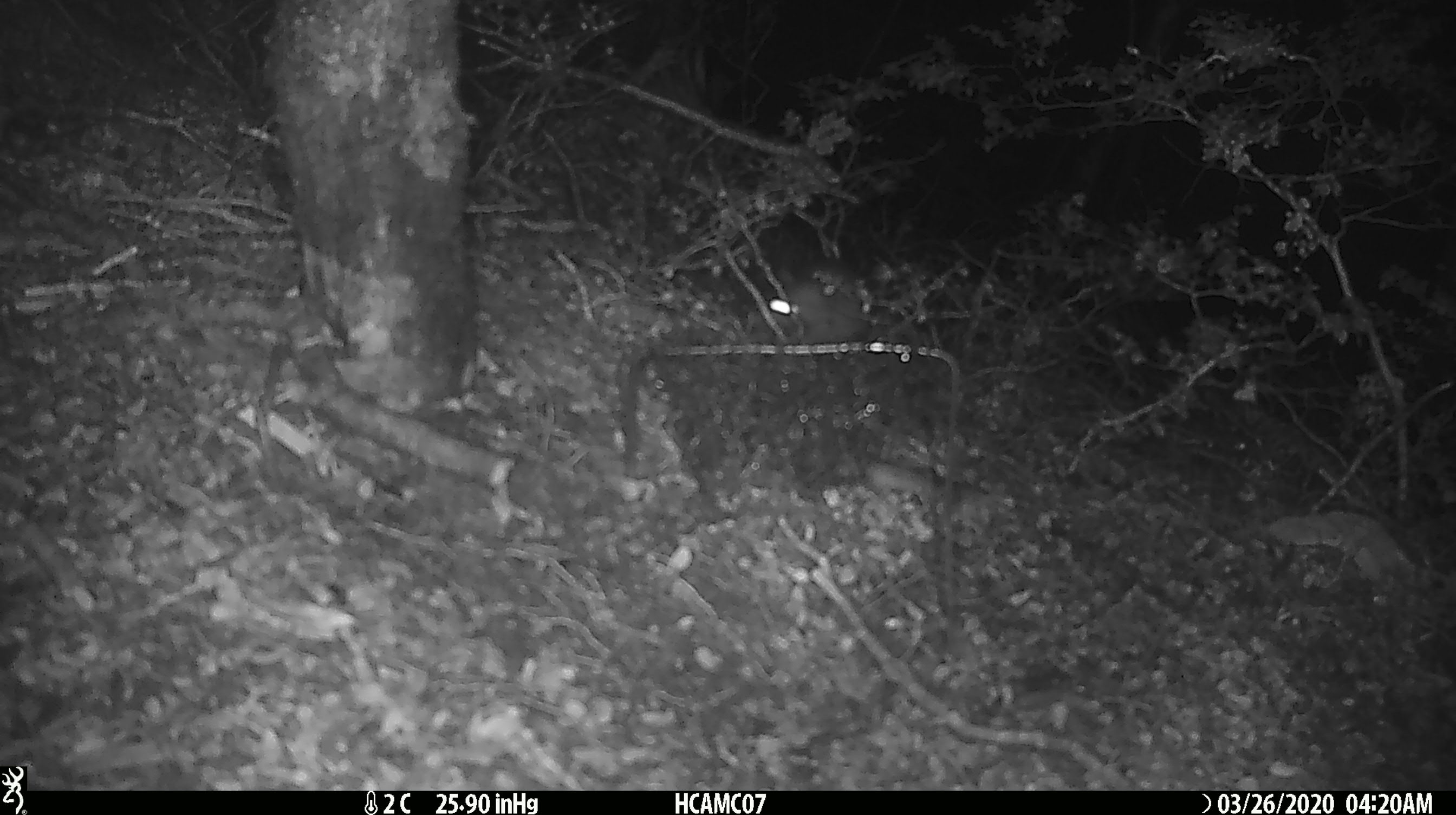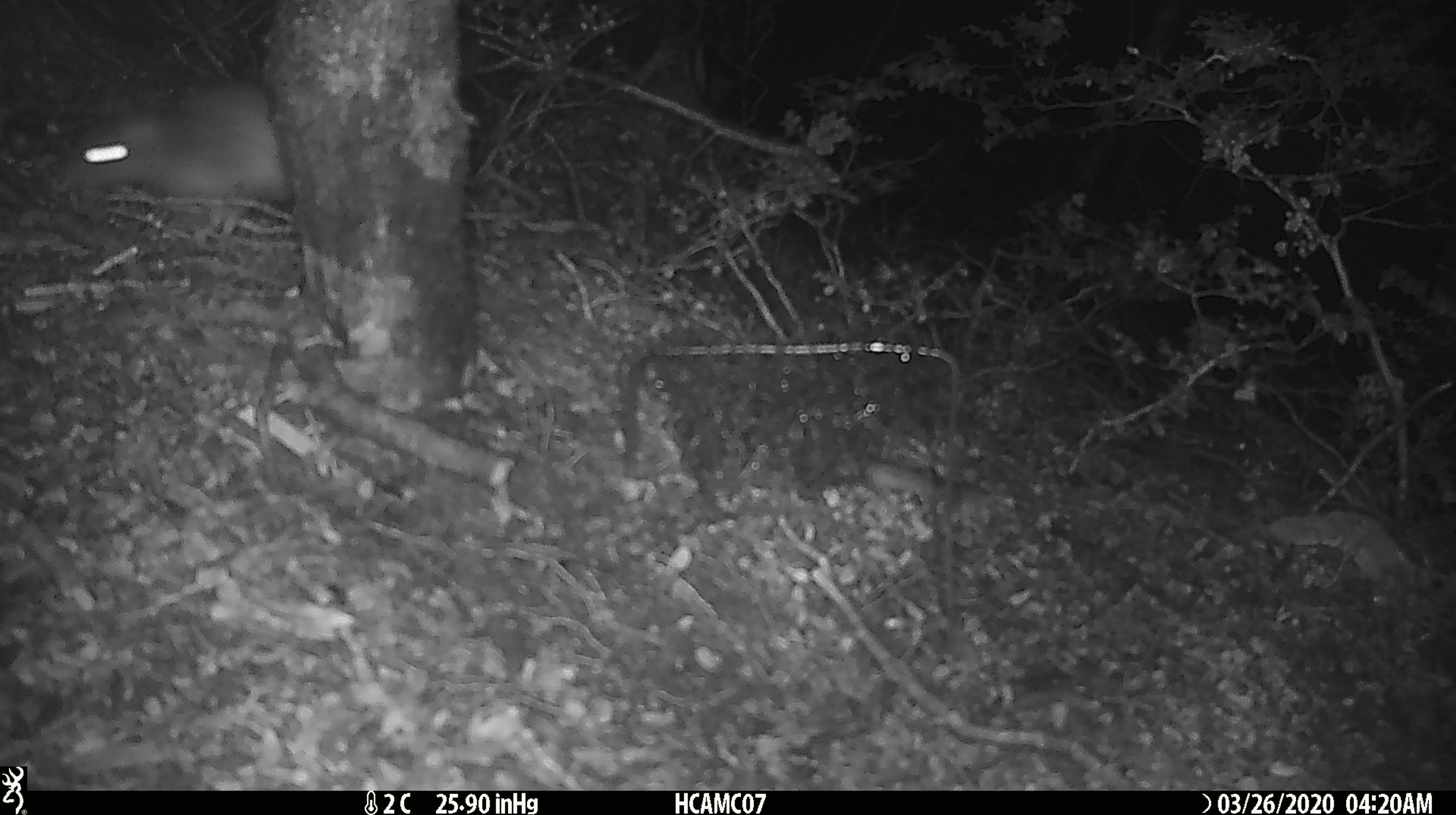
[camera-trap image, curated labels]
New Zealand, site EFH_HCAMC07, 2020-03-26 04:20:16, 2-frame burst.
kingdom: Animalia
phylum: Chordata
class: Mammalia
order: Rodentia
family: Muridae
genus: Rattus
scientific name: Rattus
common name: rat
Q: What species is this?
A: Rat (Rattus).